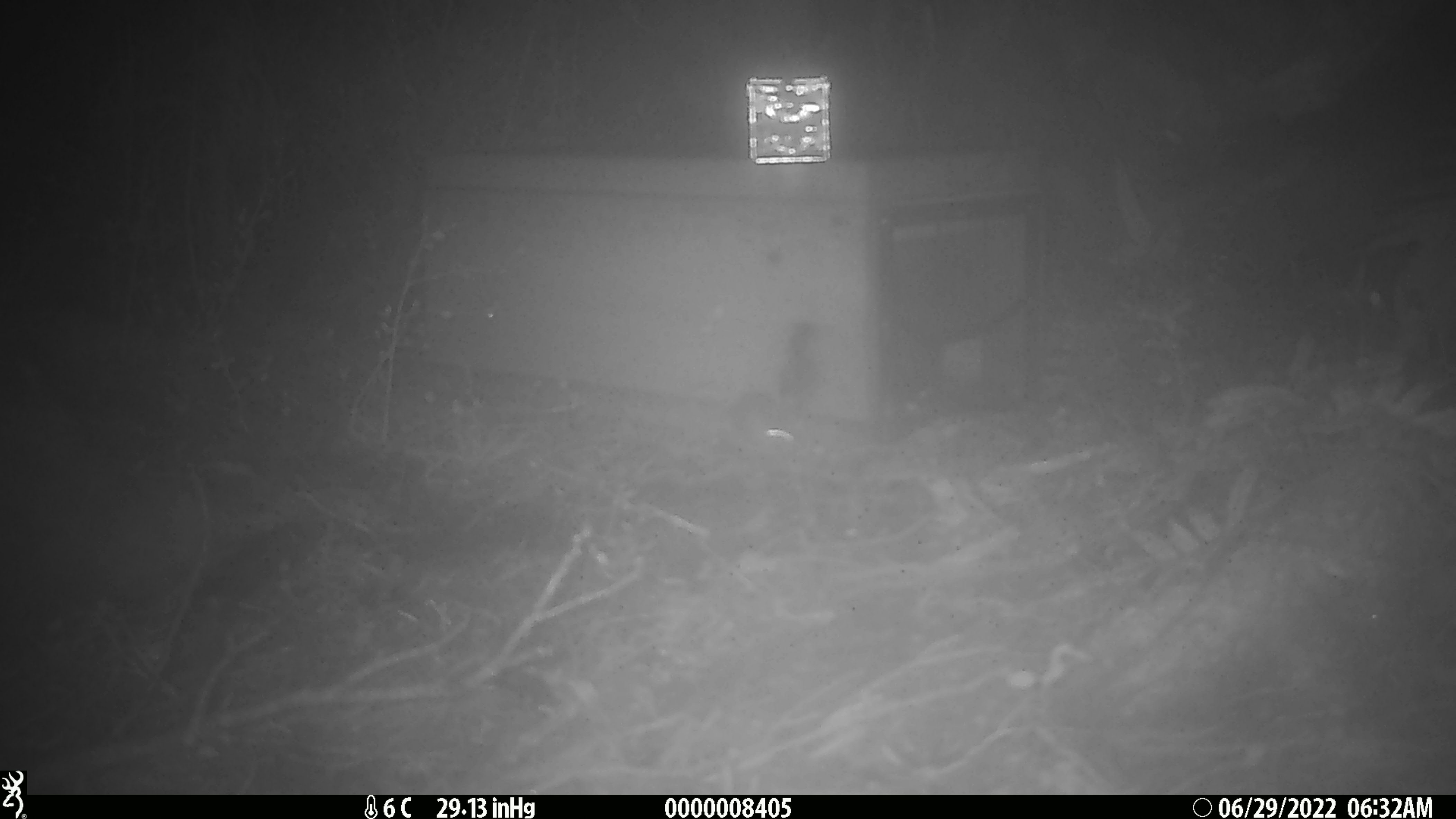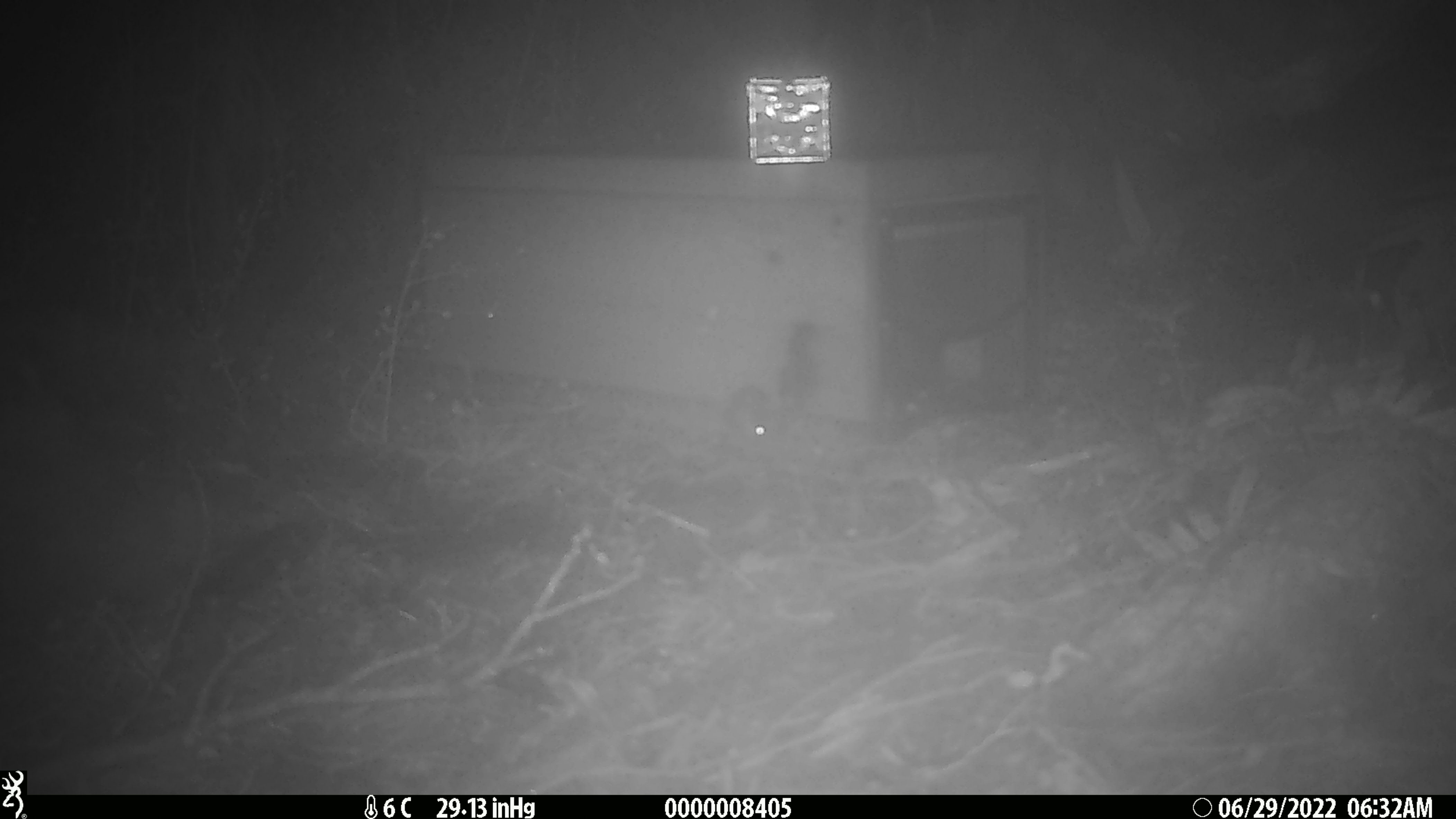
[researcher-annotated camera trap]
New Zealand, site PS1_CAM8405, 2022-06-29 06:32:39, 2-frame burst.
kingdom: Animalia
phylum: Chordata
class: Mammalia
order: Rodentia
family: Muridae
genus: Mus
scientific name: Mus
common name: mouse